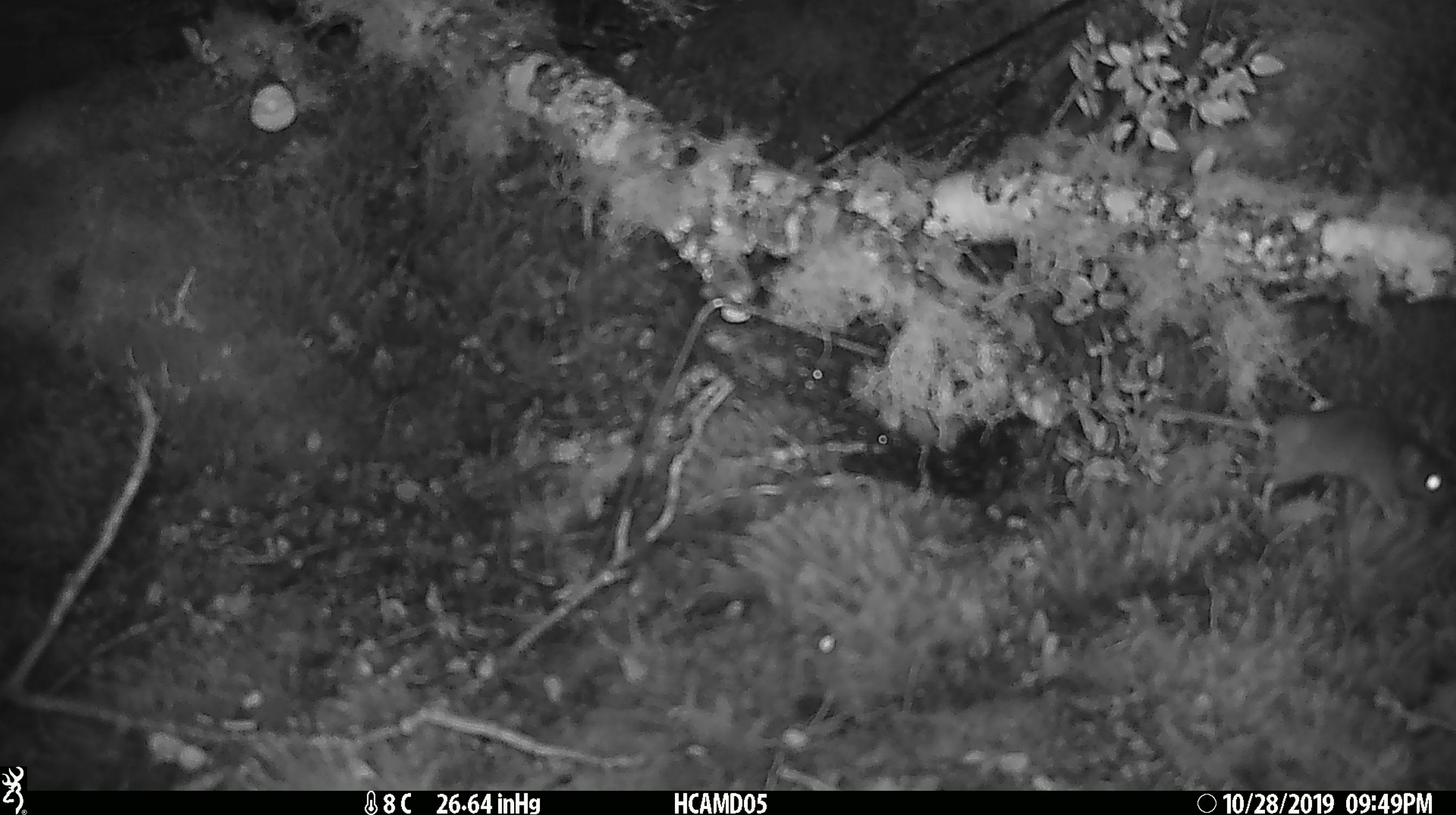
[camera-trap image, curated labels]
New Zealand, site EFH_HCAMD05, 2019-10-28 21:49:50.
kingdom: Animalia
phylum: Chordata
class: Mammalia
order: Rodentia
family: Muridae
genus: Mus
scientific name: Mus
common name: mouse